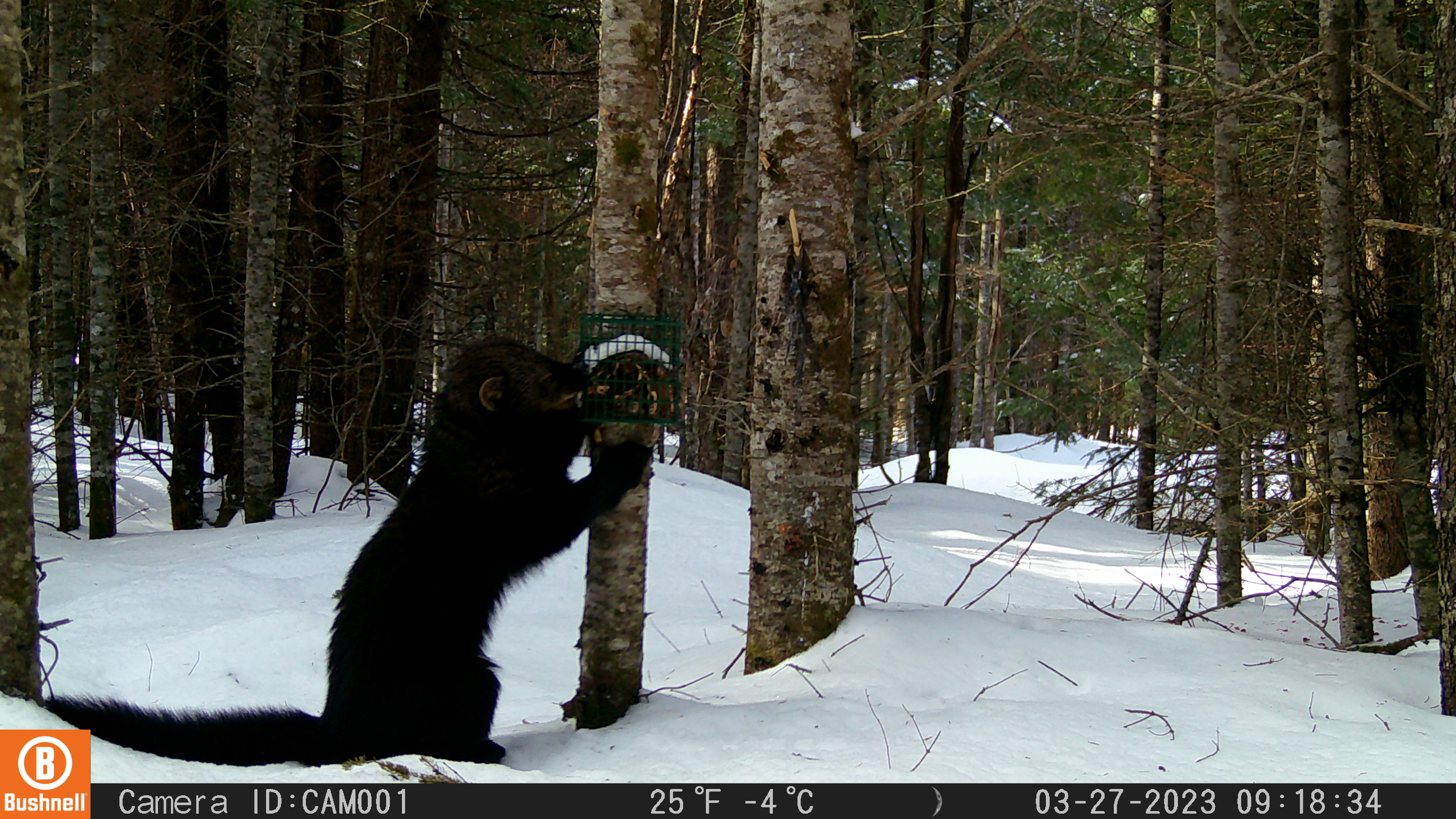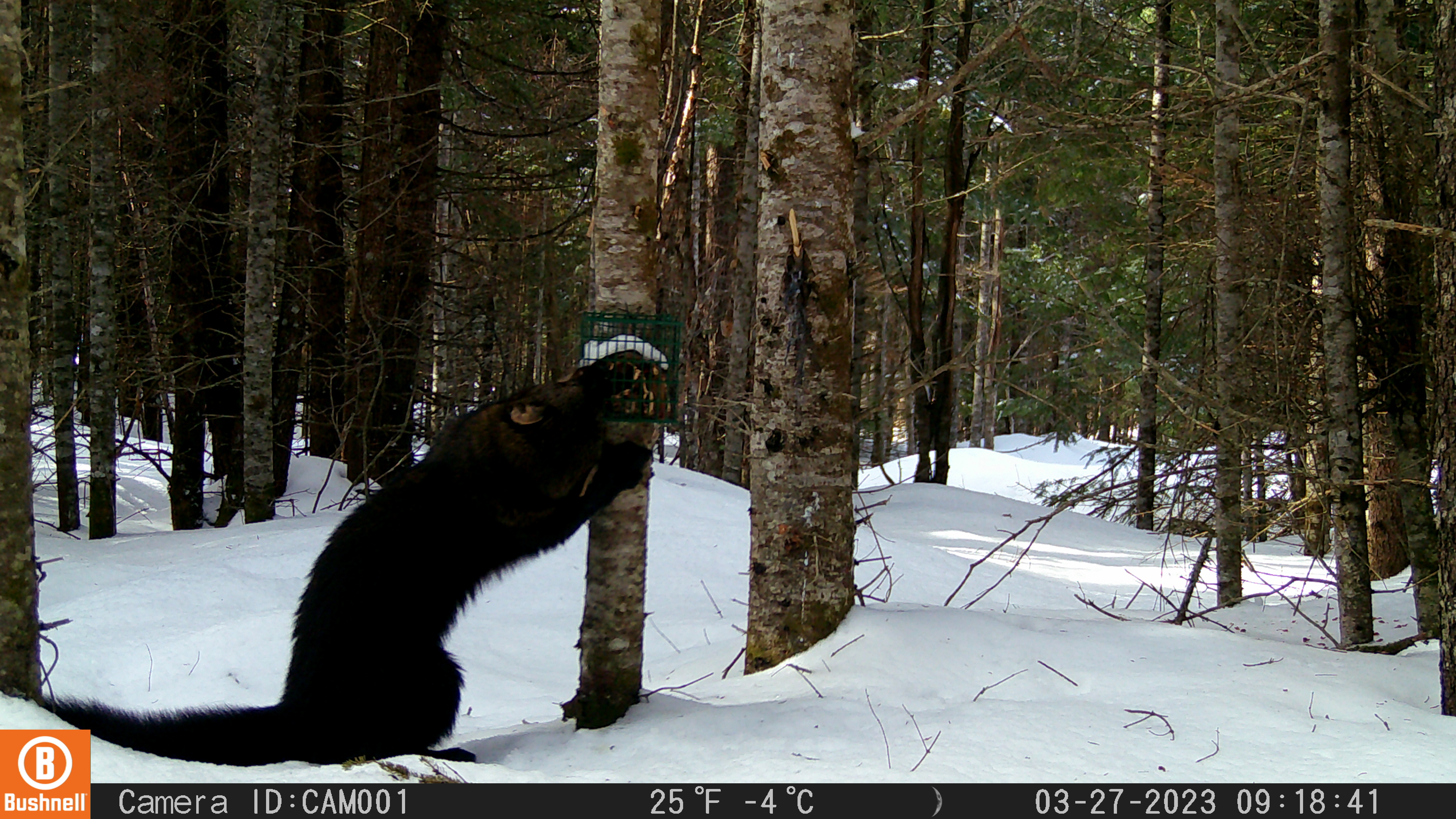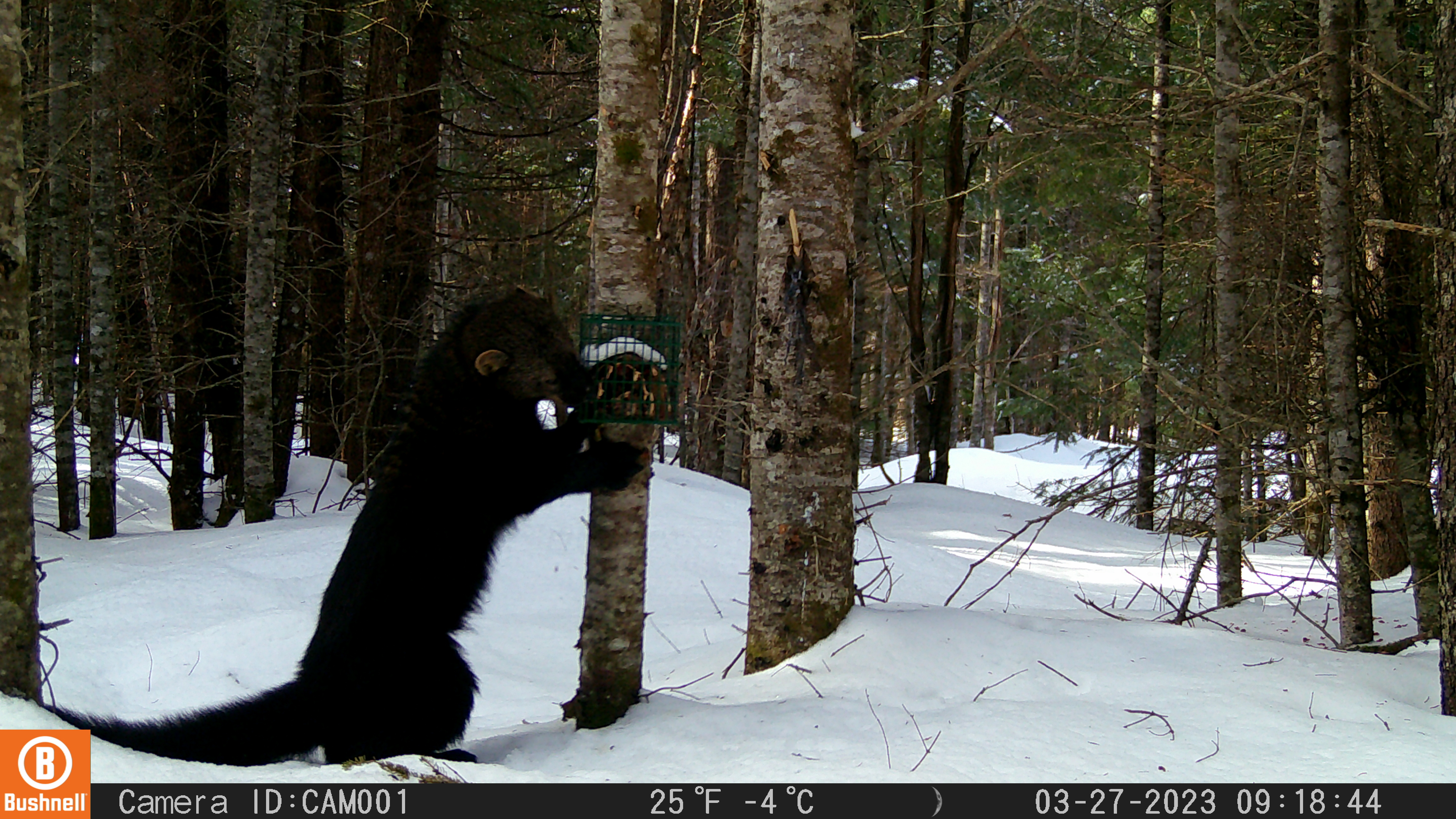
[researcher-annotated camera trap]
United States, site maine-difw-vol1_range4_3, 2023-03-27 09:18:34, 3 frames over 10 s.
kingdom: Animalia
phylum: Chordata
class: Mammalia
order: Carnivora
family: Mustelidae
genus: Pekania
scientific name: Pekania pennanti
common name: fisher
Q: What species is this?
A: Fisher (Pekania pennanti).